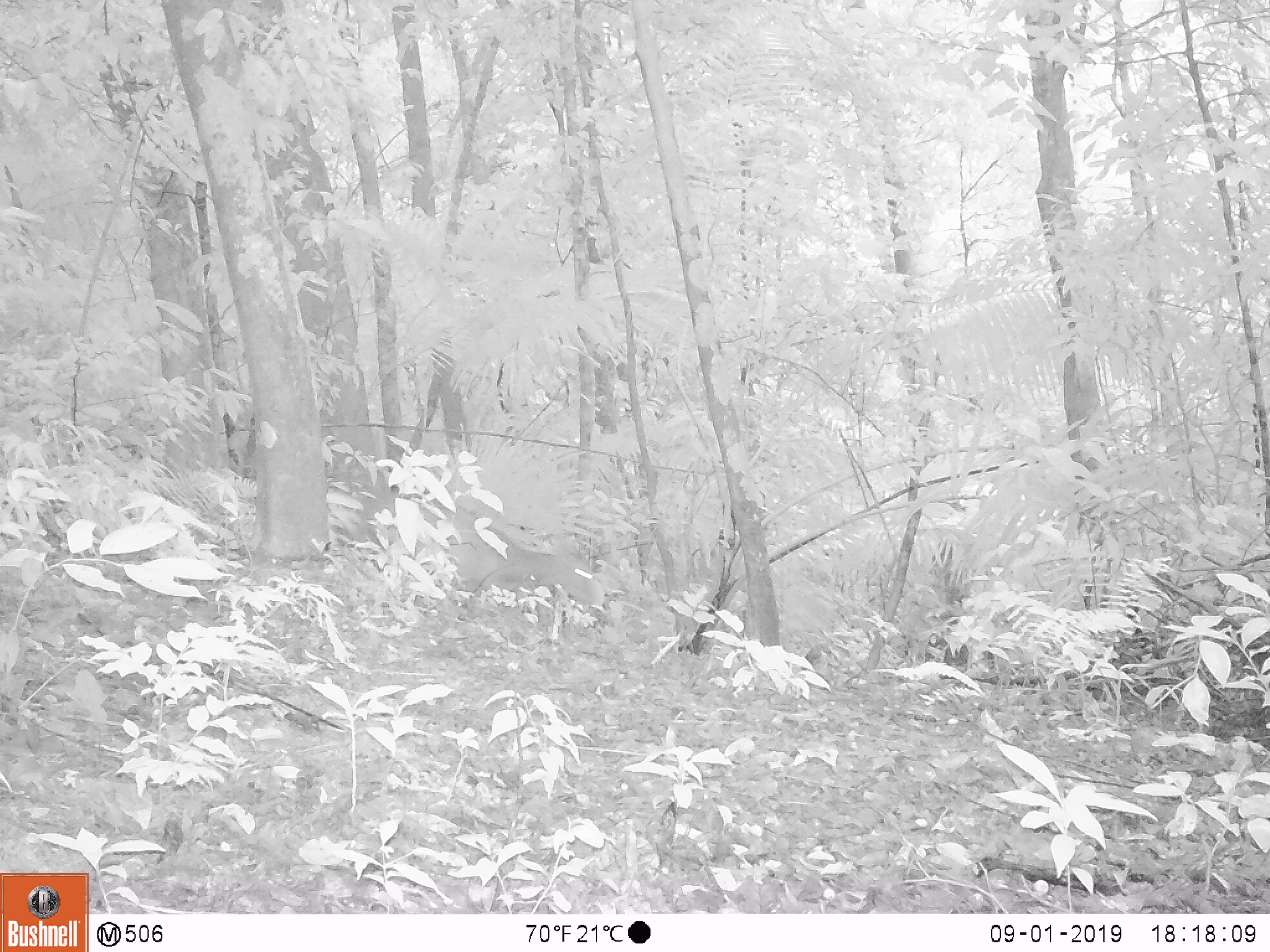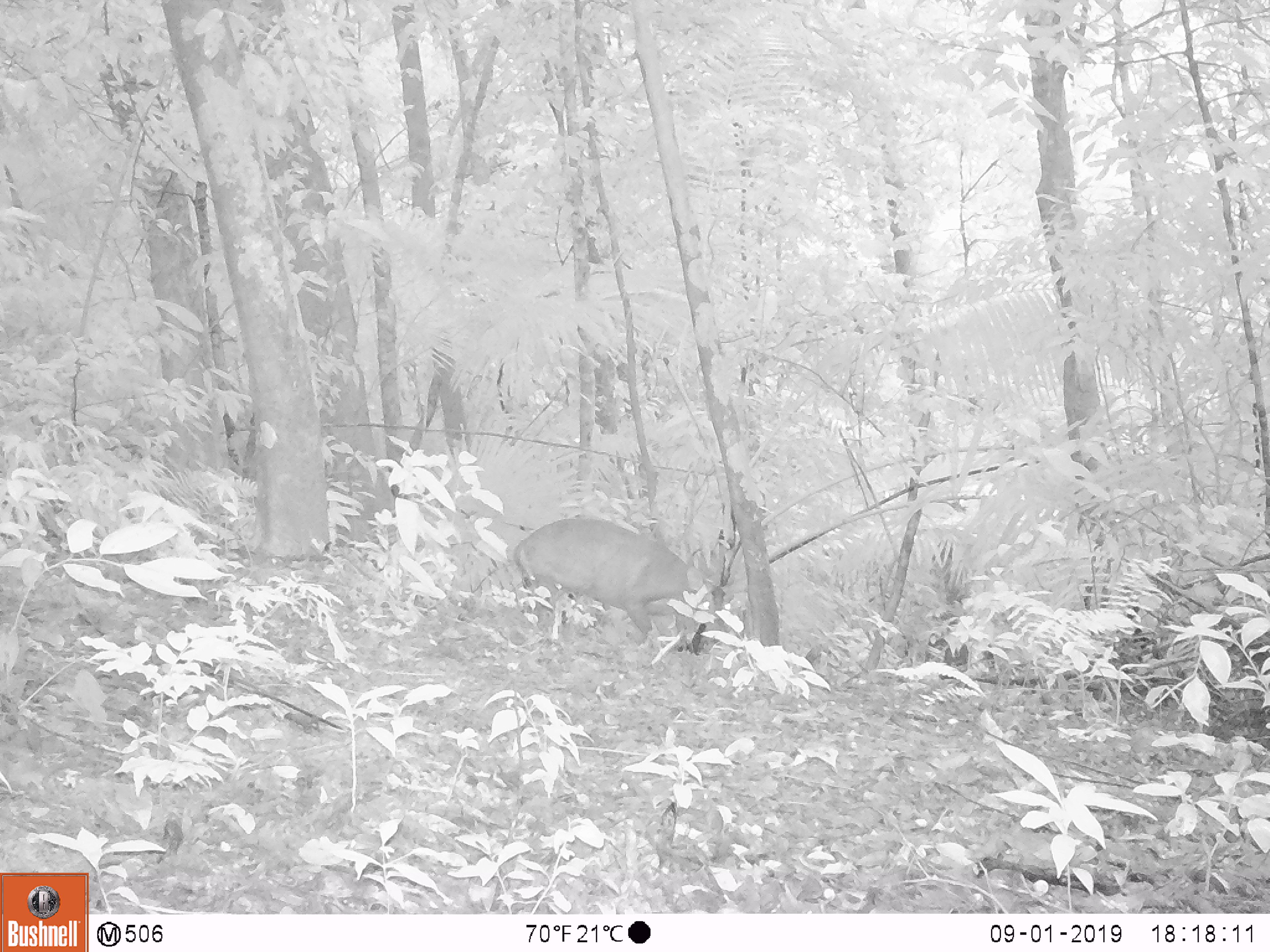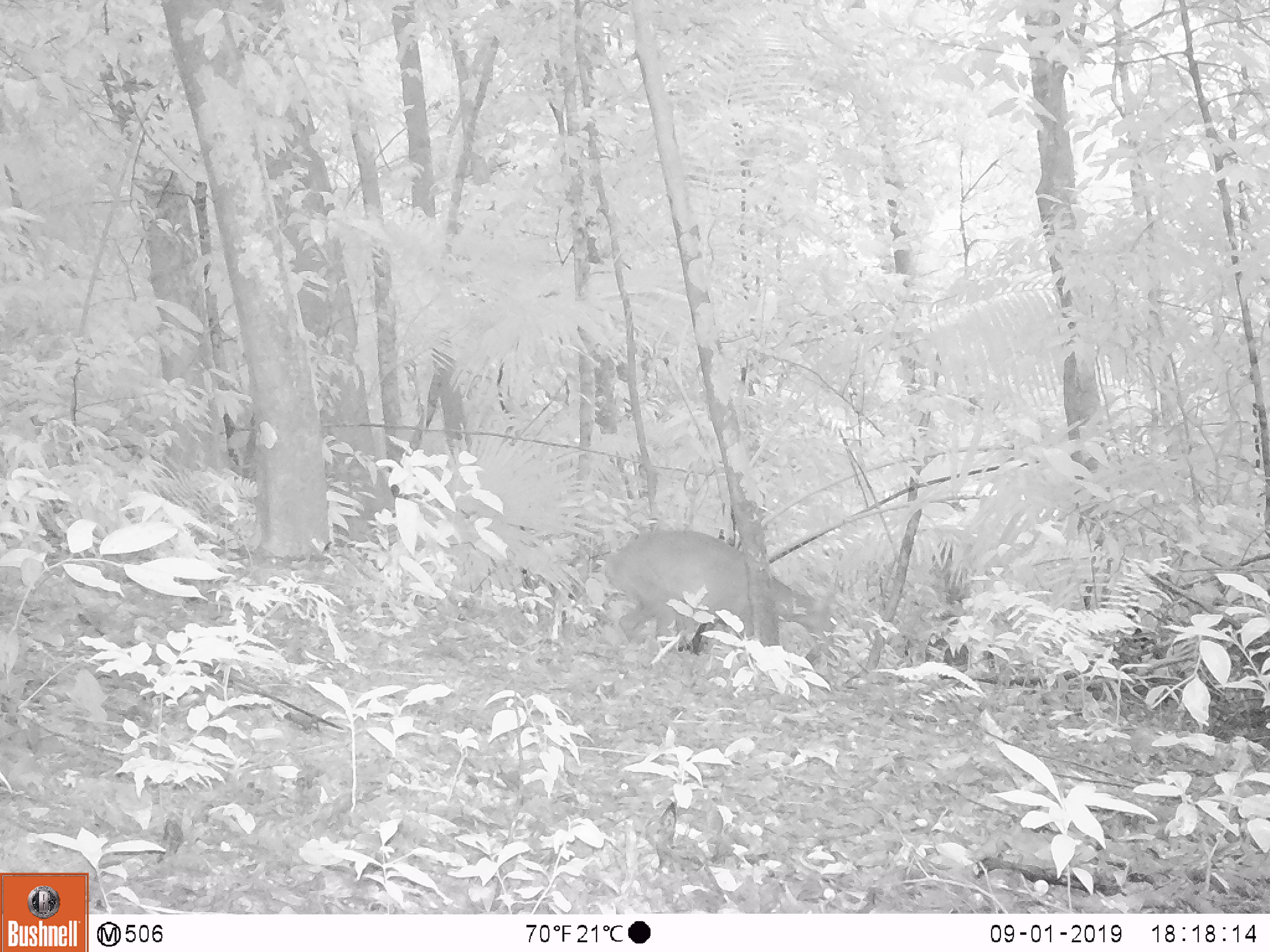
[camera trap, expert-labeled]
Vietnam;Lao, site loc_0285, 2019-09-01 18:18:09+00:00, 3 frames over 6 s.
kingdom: Animalia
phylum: Chordata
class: Mammalia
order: Artiodactyla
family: Cervidae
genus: Muntiacus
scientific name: Muntiacus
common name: muntjacs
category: unidentified muntjac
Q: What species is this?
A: Unidentified muntjac (muntjacs) (Muntiacus).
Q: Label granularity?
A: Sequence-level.